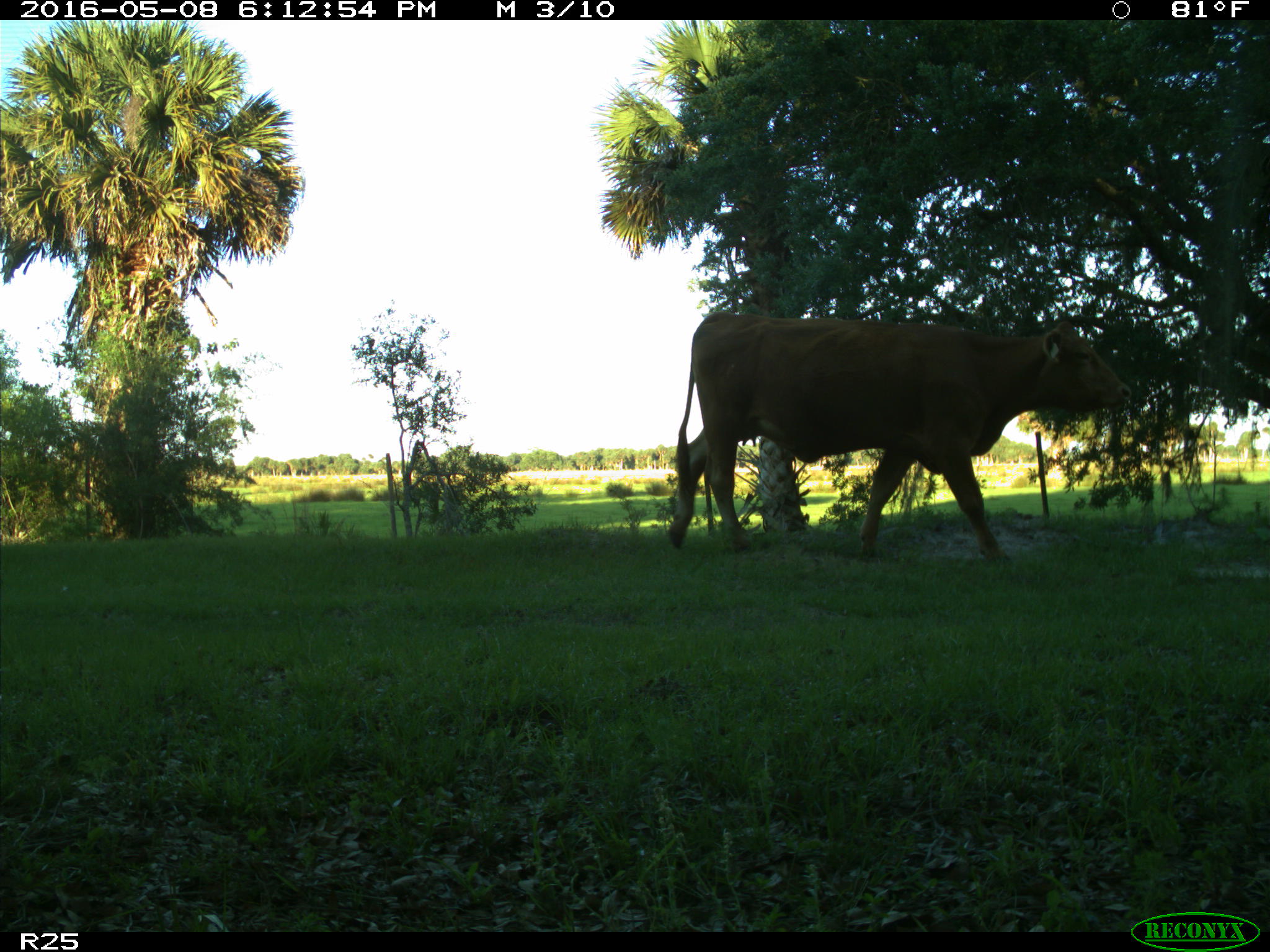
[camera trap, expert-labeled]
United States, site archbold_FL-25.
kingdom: Animalia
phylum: Chordata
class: Mammalia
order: Artiodactyla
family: Bovidae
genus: Bos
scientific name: Bos taurus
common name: domestic cow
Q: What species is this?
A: Bos taurus (domestic cow).